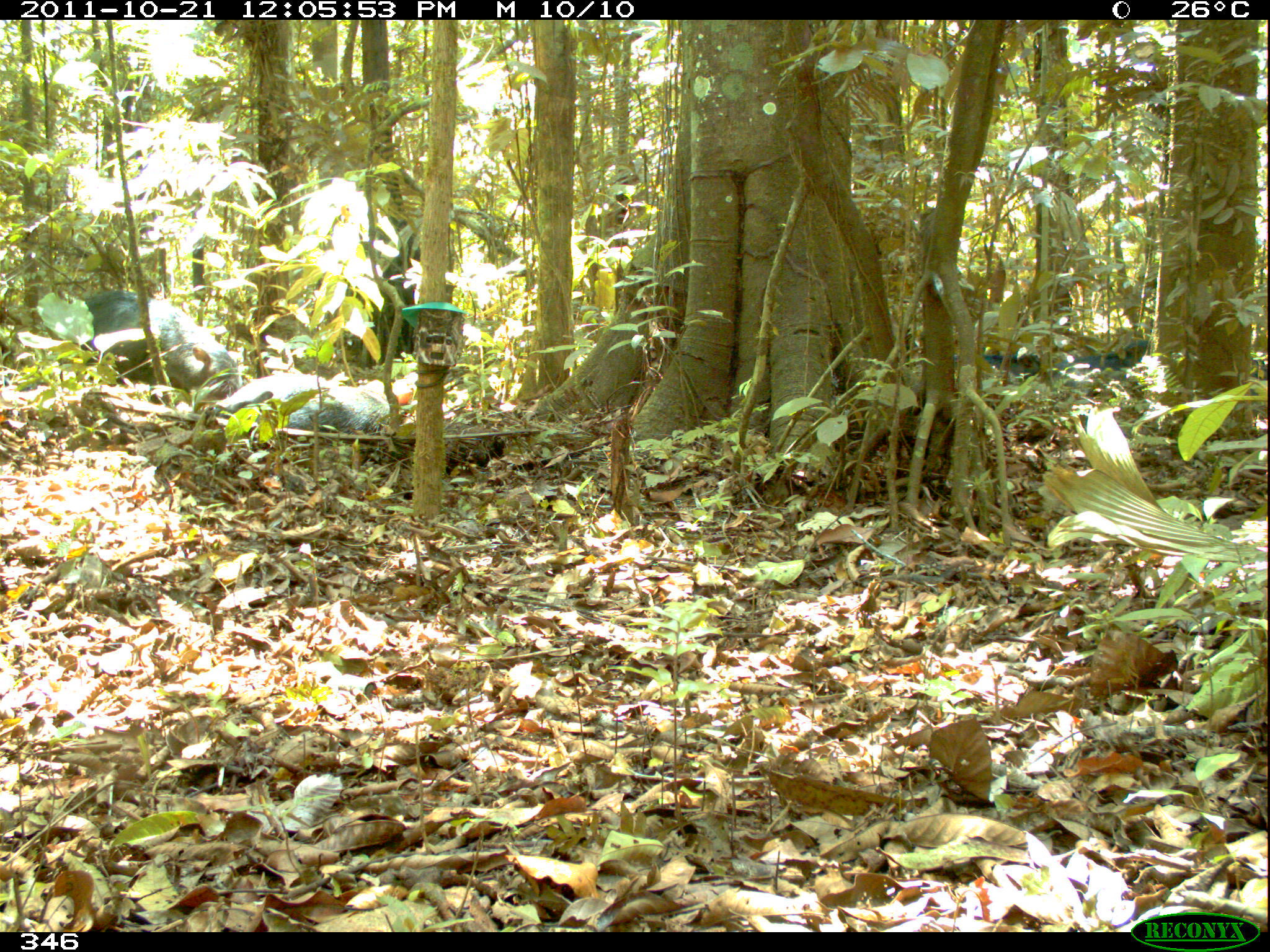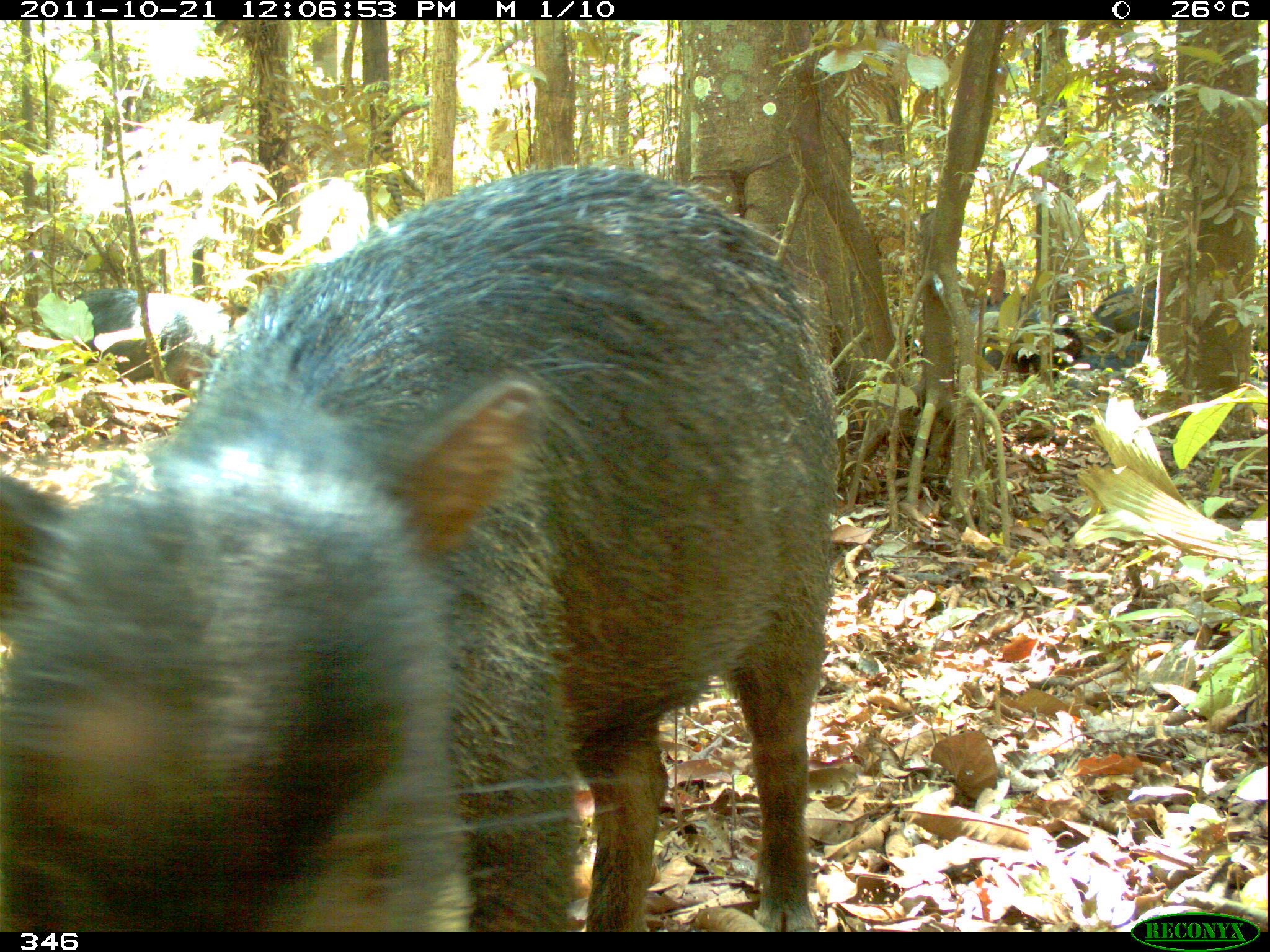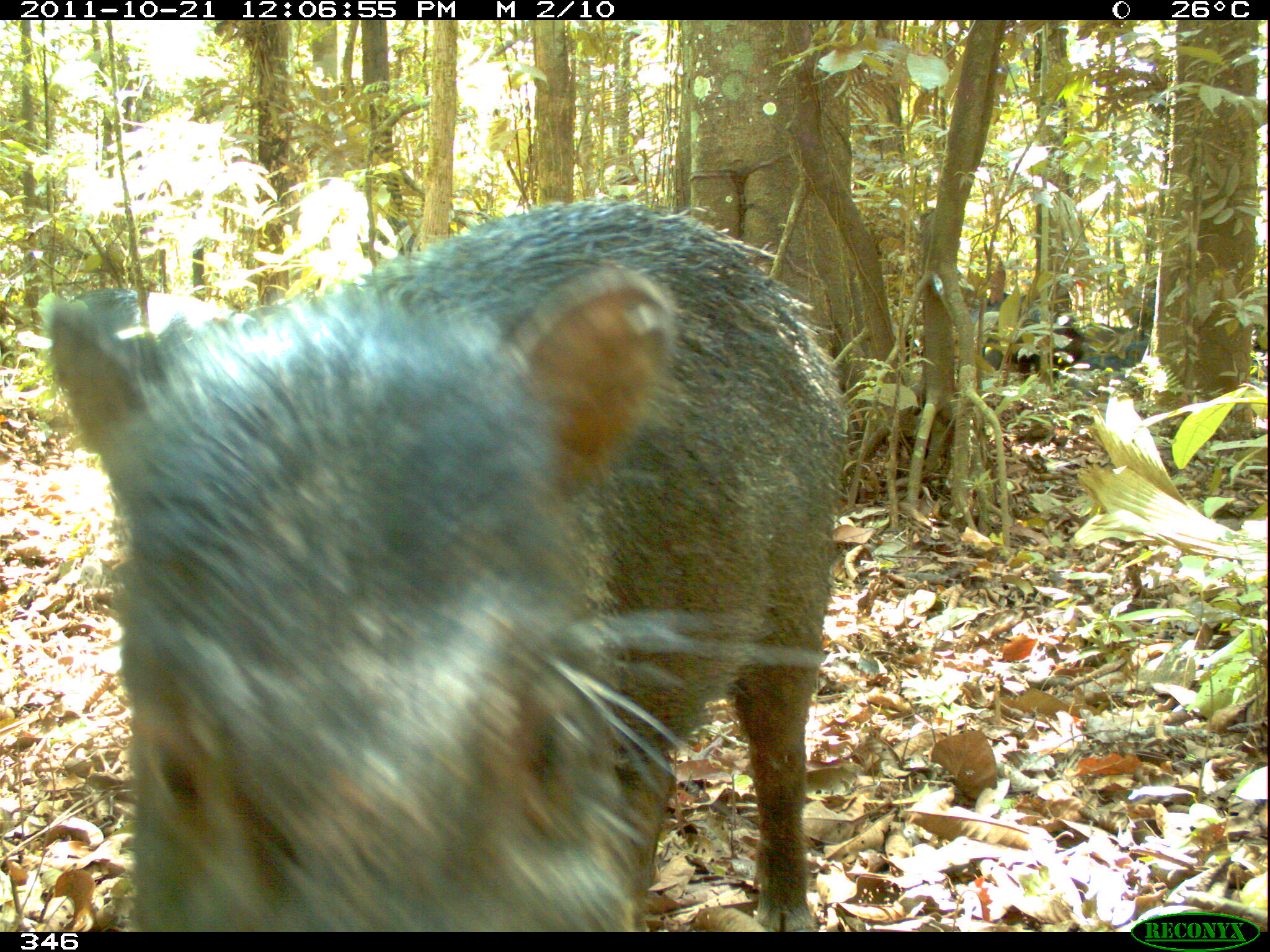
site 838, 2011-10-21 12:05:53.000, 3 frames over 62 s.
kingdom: Animalia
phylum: Chordata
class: Mammalia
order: Artiodactyla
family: Tayassuidae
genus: Tayassu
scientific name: Tayassu pecari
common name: white-lipped peccary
Tayassu pecari (white-lipped peccary).